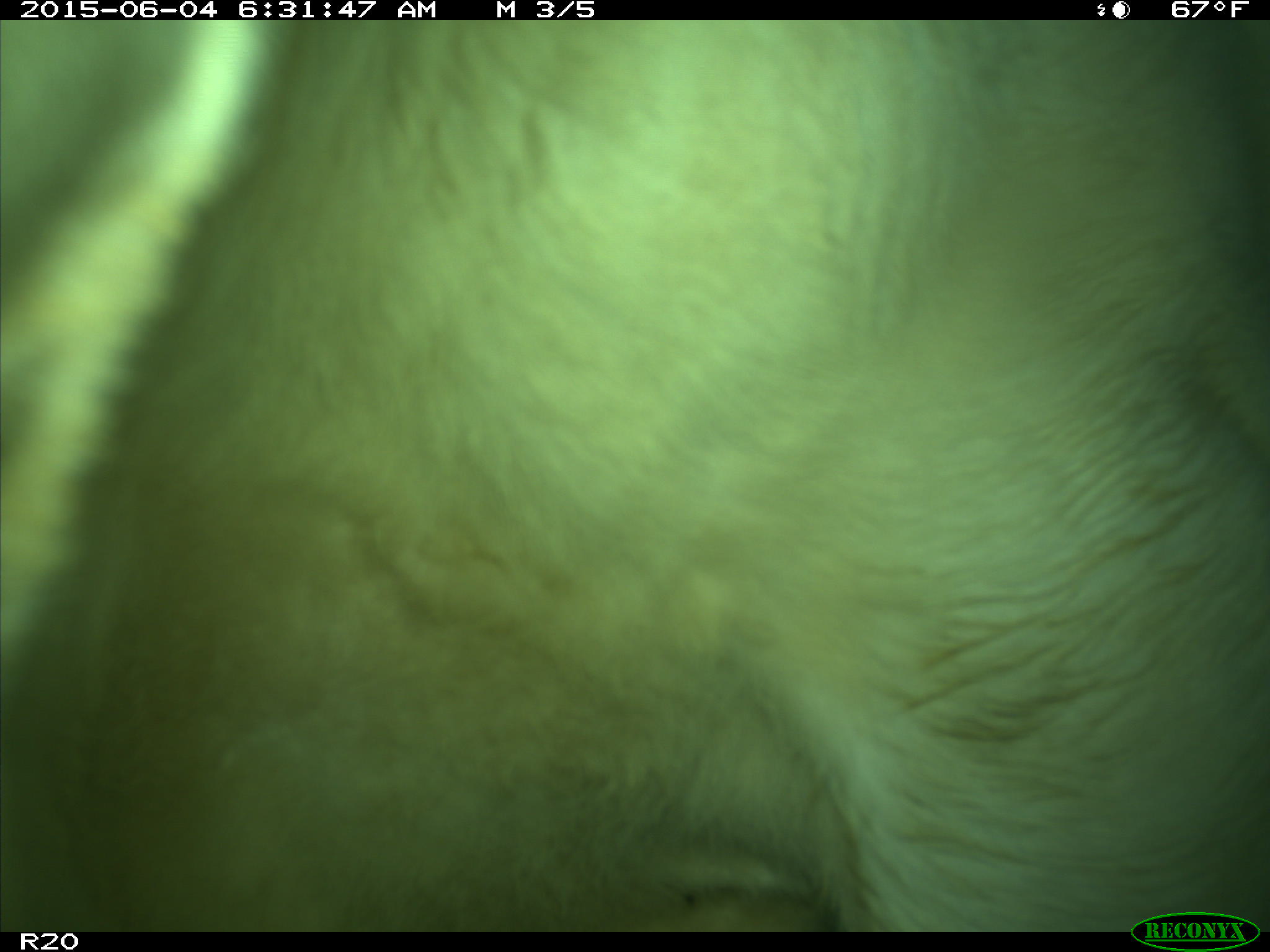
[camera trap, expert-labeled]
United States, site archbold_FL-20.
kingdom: Animalia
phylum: Chordata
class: Mammalia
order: Artiodactyla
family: Bovidae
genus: Bos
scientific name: Bos taurus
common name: domestic cow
Bos taurus (domestic cow).